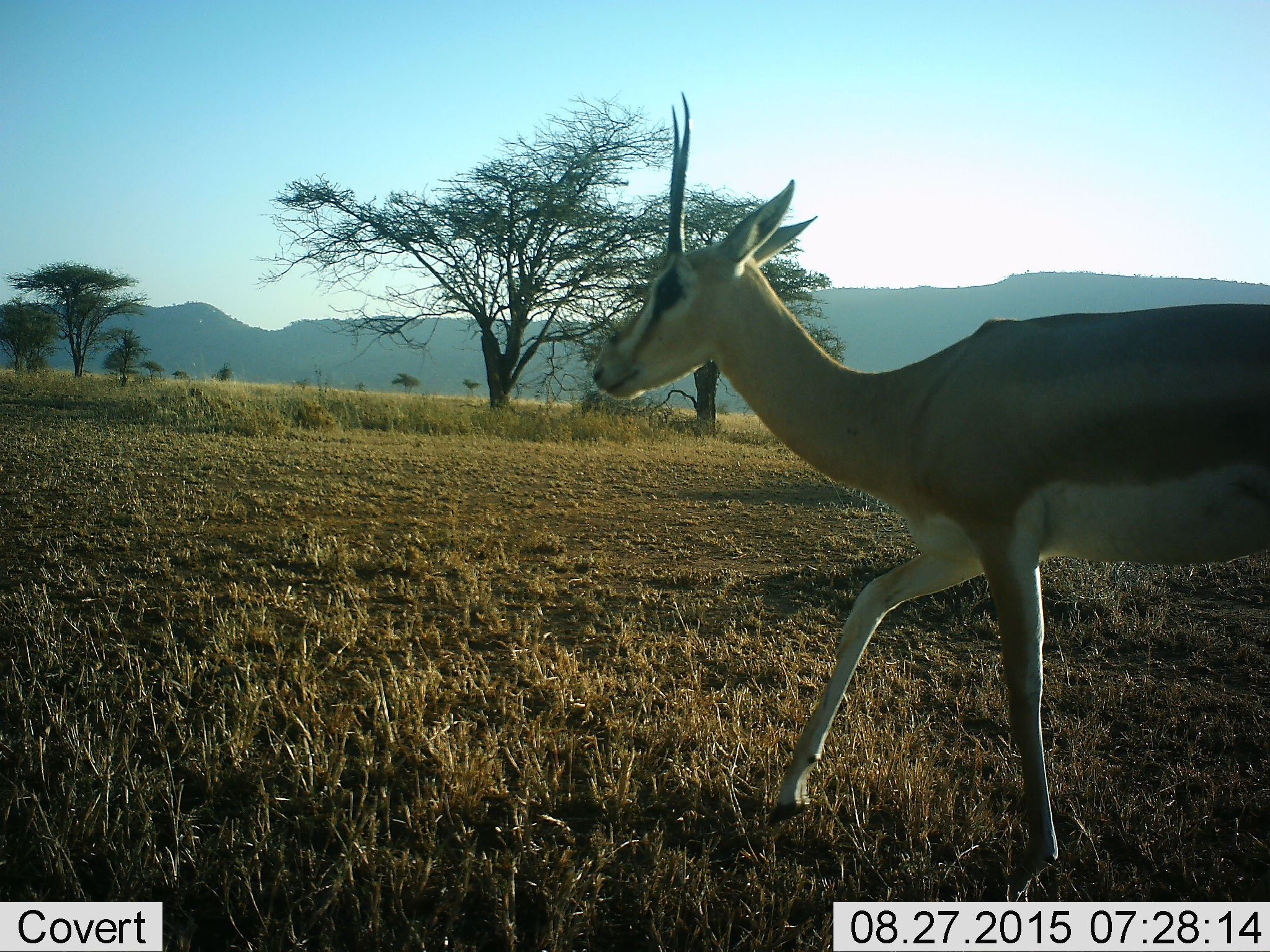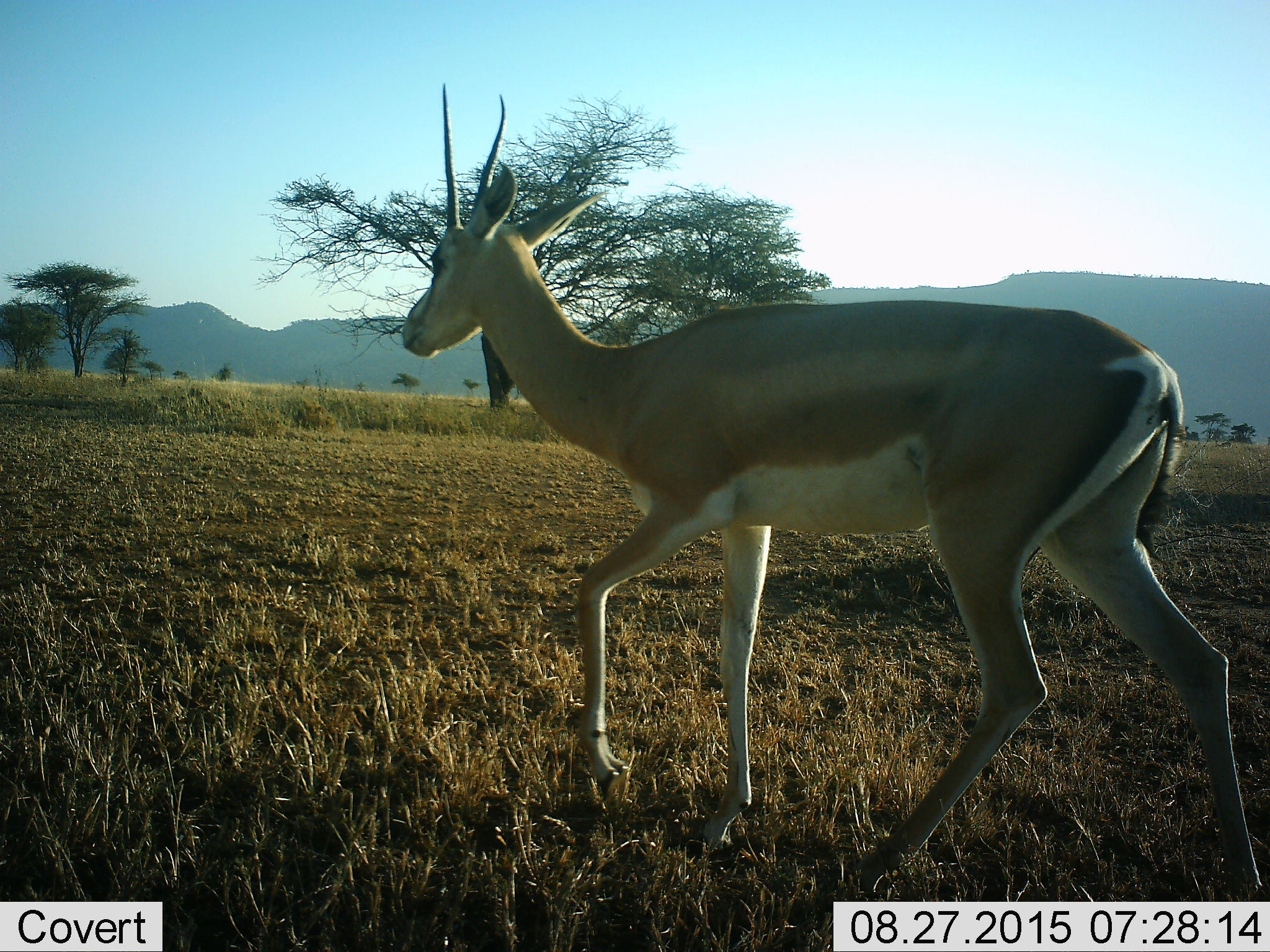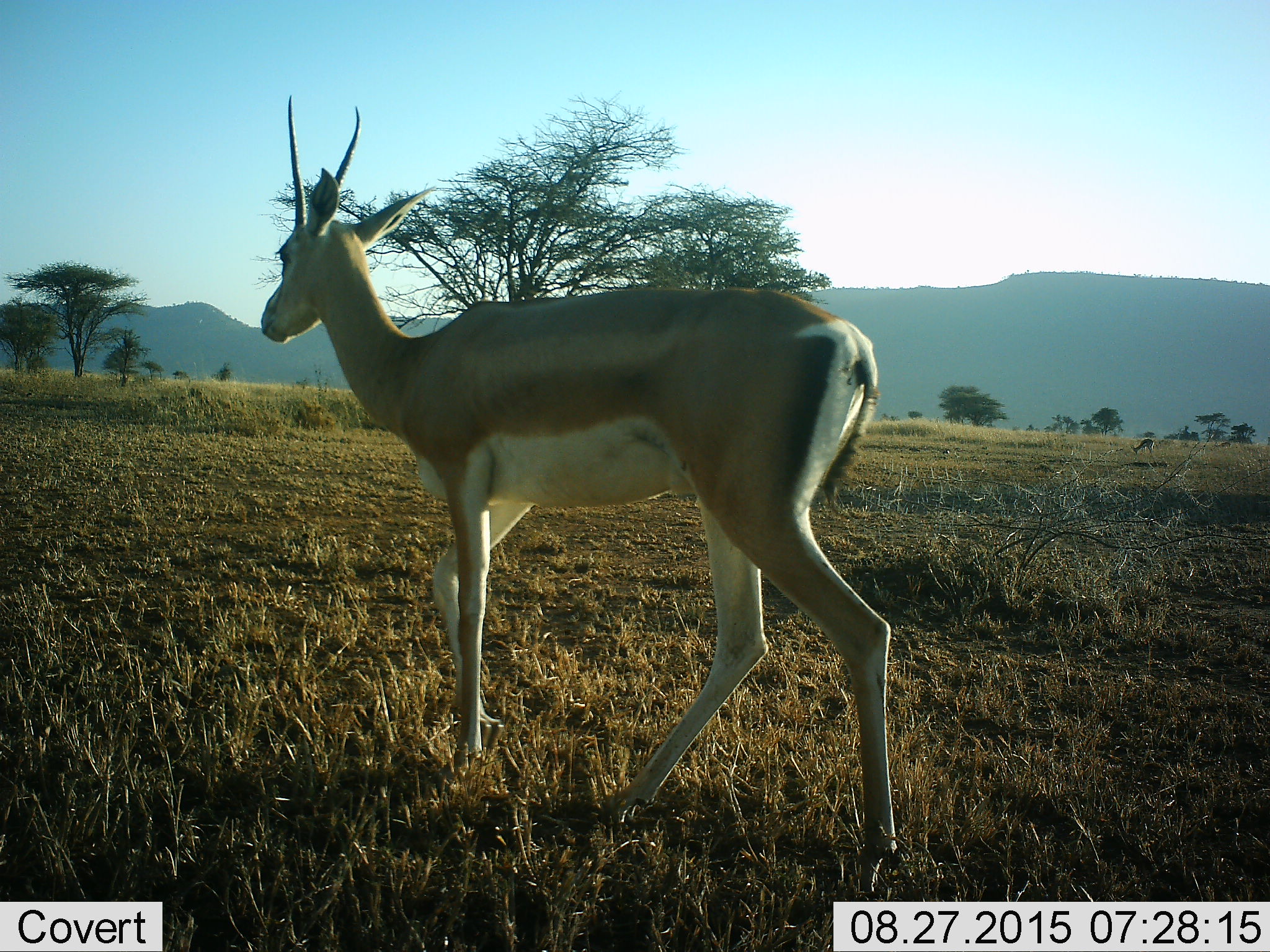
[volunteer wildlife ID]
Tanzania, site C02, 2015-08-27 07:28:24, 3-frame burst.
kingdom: Animalia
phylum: Chordata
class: Mammalia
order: Artiodactyla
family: Bovidae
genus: Nanger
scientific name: Nanger granti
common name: grant's gazelle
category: gazellegrants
Gazellegrants (grant's gazelle) (Nanger granti), count 1. Behavior (volunteer vote fractions): standing 12%, resting 0%, moving 100%, interacting 0%. Young present (vote fraction): 0%. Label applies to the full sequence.